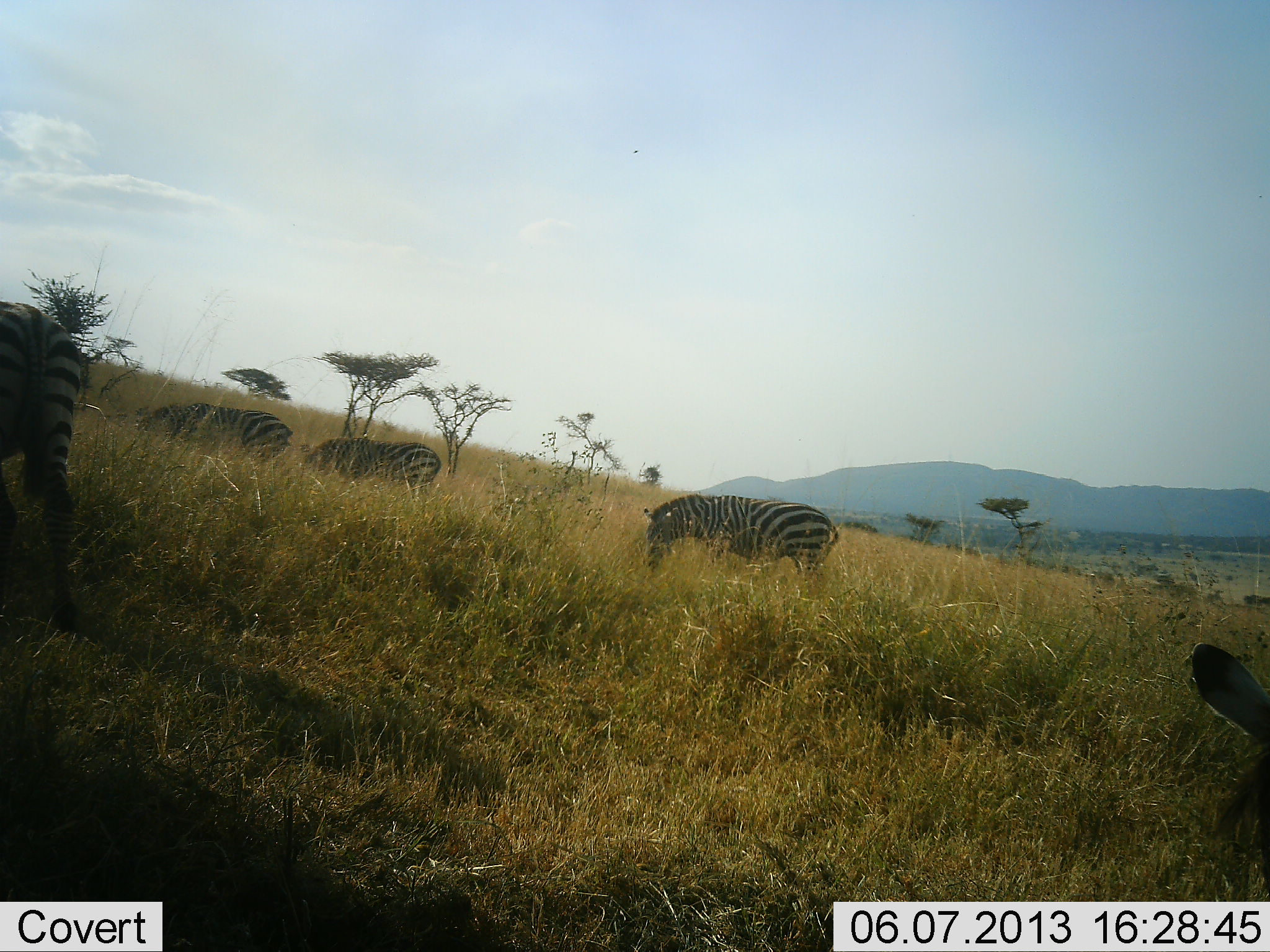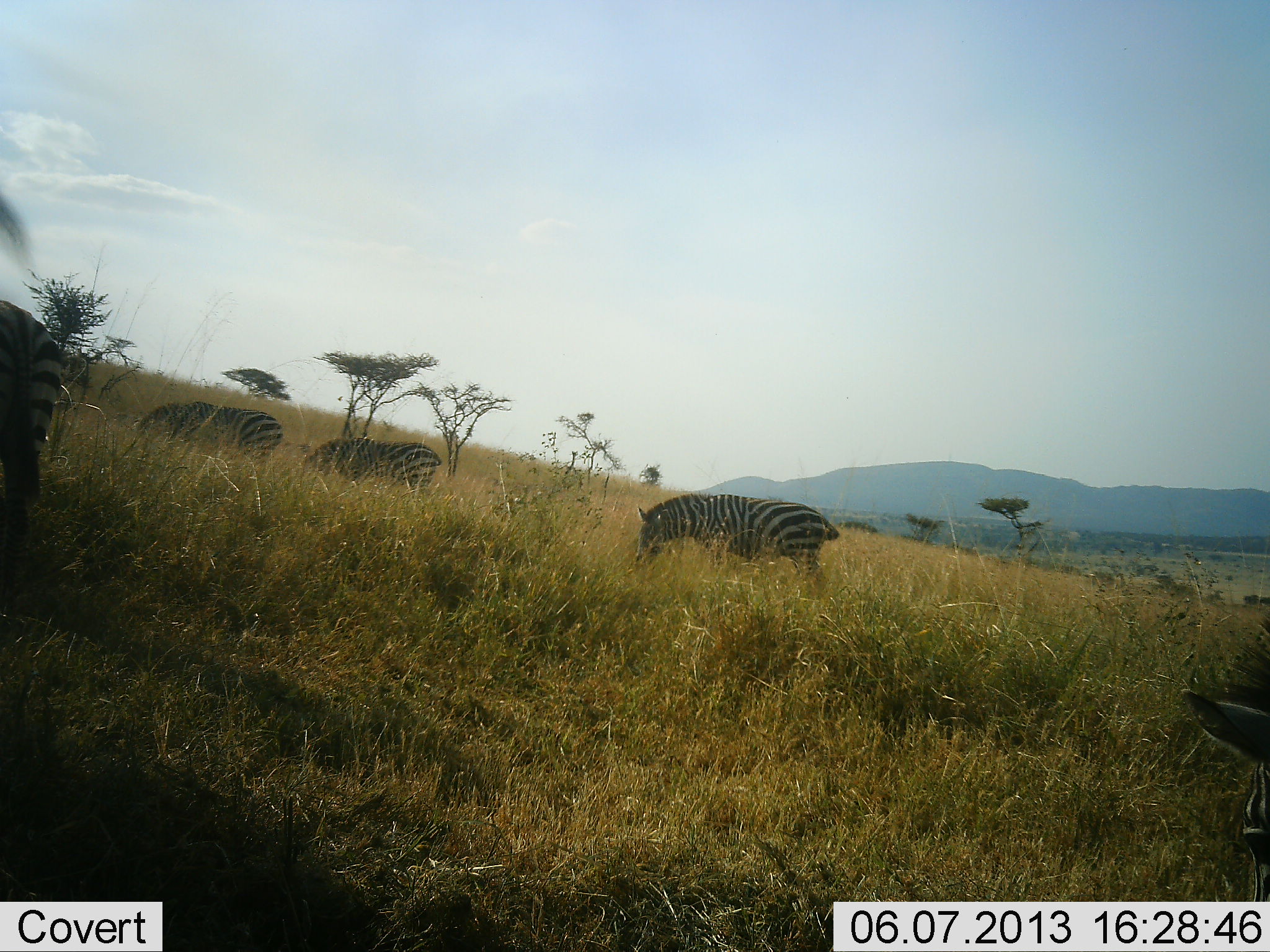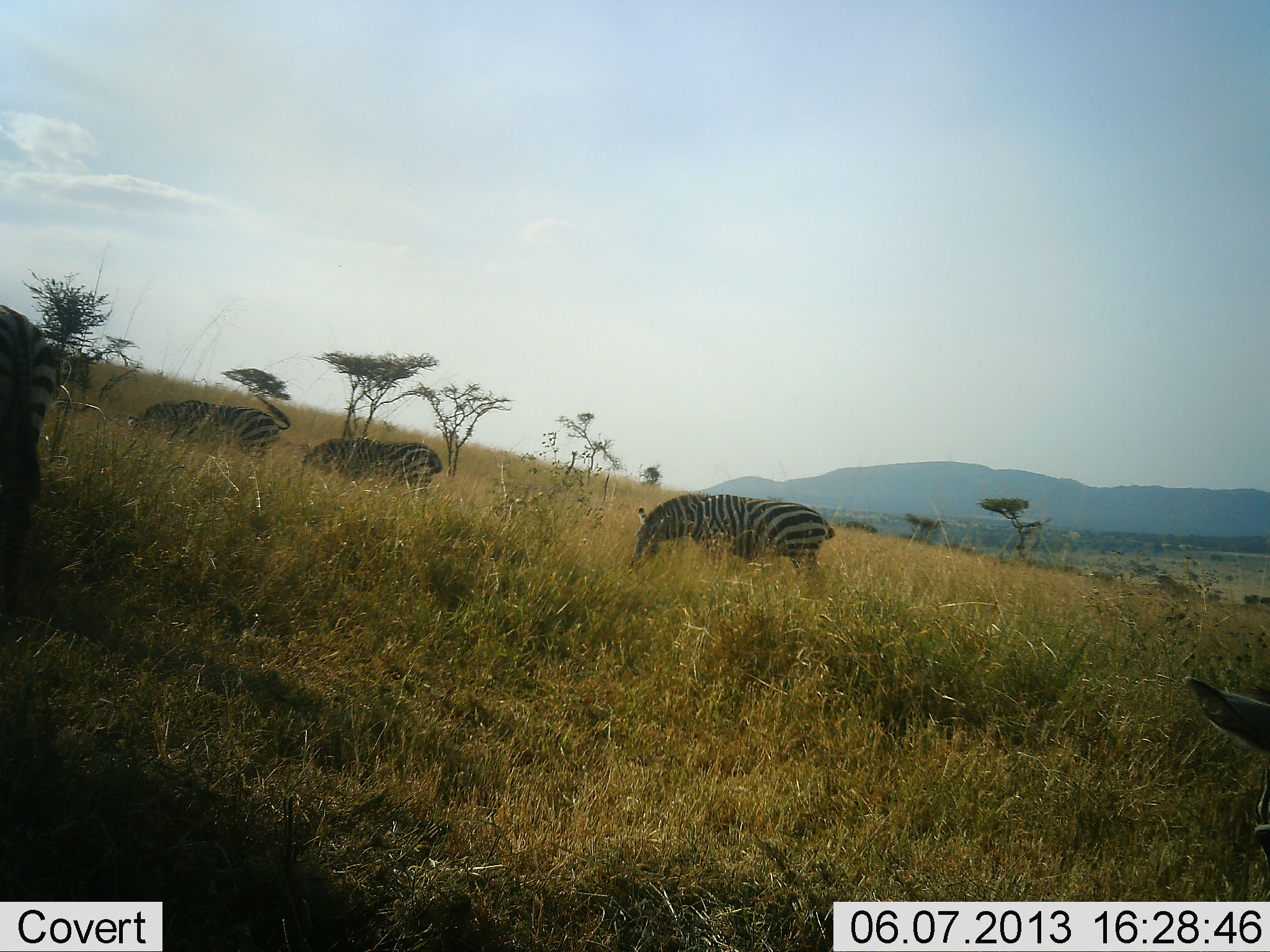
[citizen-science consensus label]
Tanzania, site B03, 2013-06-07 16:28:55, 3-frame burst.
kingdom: Animalia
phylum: Chordata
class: Mammalia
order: Perissodactyla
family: Equidae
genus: Equus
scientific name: Equus quagga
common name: plains zebra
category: zebra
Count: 5.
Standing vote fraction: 32%.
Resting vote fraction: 0%.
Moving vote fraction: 23%.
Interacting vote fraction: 0%.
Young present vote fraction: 0%.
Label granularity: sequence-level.